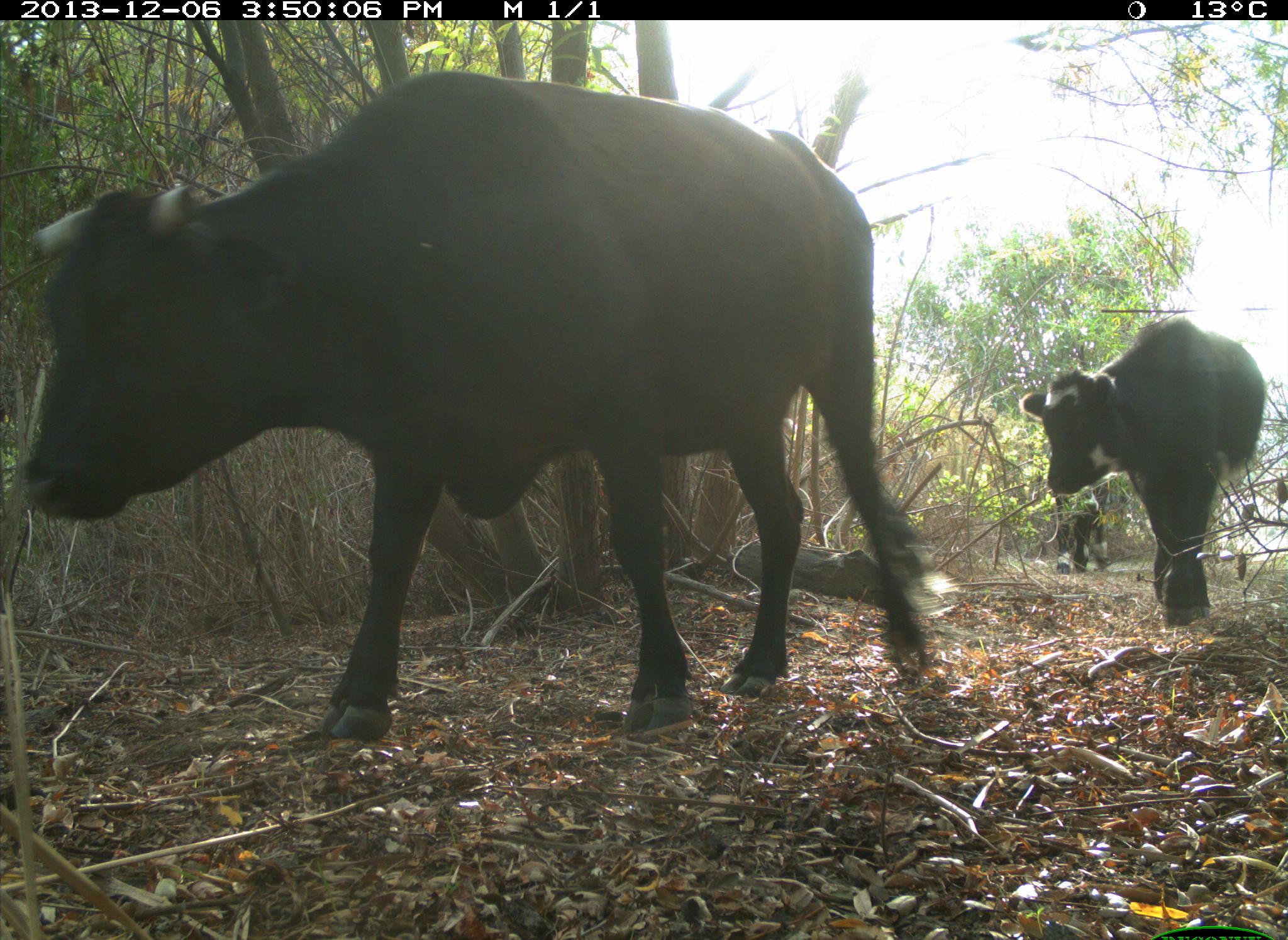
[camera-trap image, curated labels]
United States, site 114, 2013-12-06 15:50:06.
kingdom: Animalia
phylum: Chordata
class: Mammalia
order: Artiodactyla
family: Bovidae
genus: Bos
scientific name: Bos taurus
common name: cow